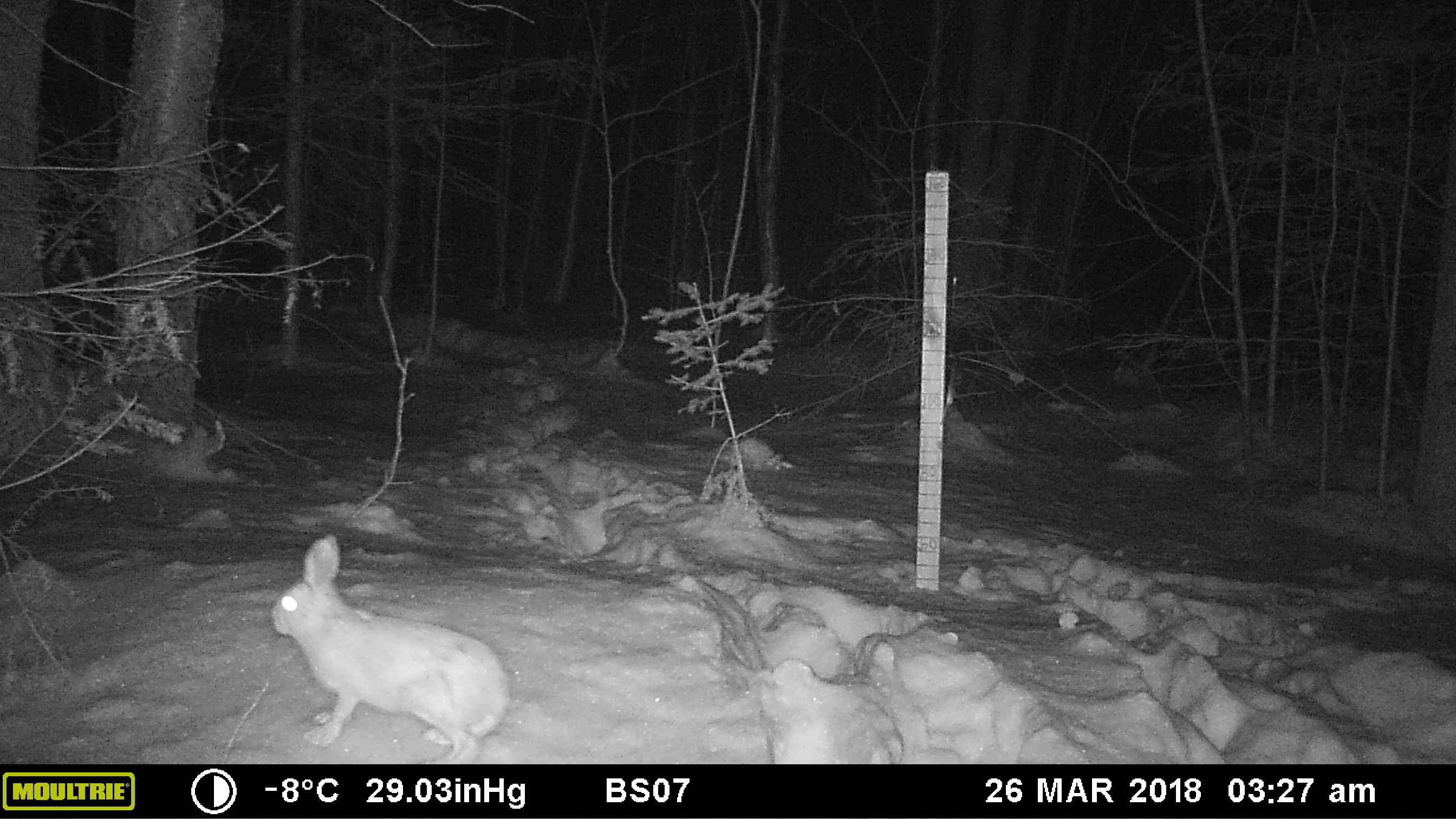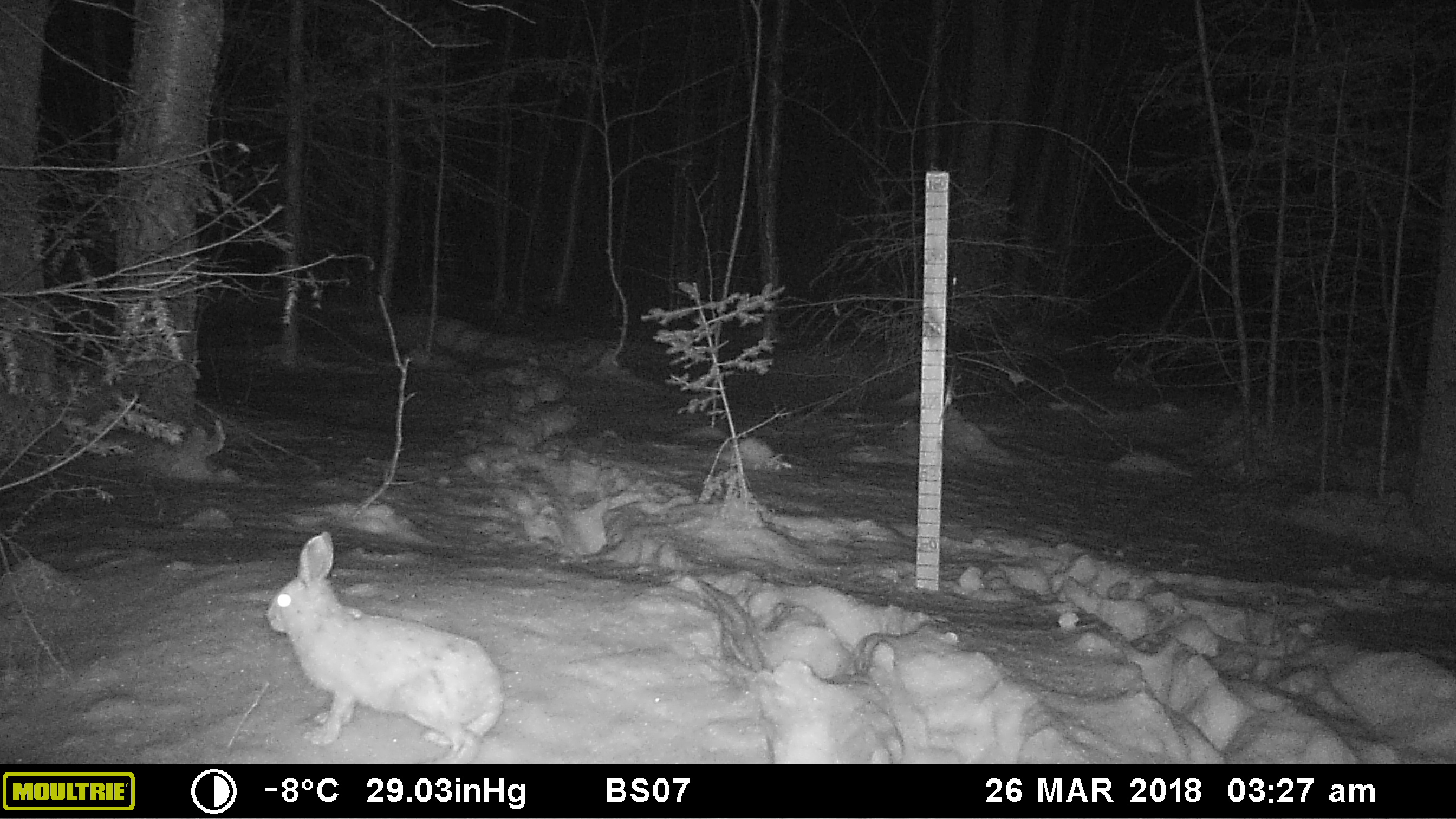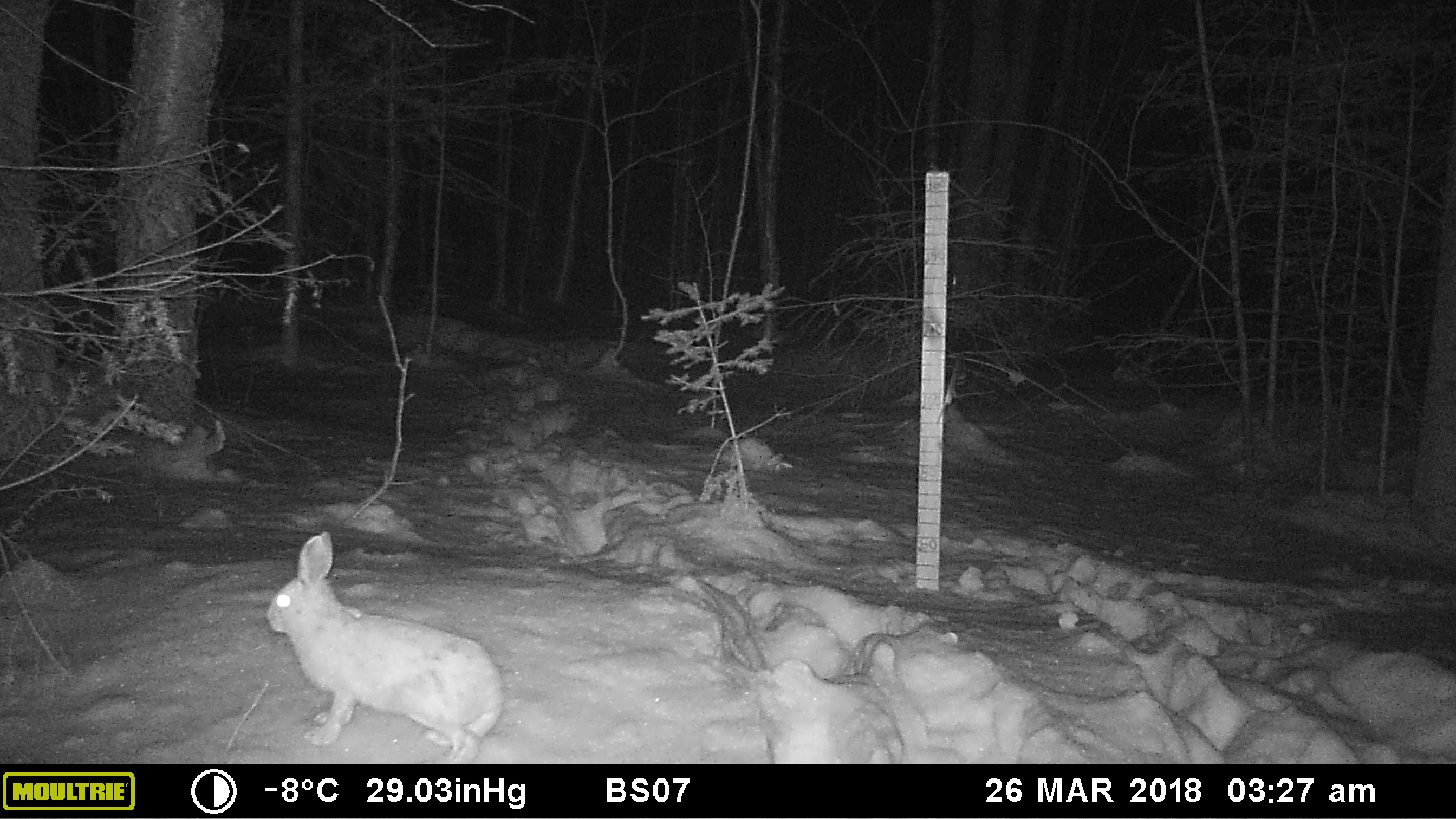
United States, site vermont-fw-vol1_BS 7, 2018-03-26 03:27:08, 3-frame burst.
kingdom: Animalia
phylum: Chordata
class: Mammalia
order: Lagomorpha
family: Leporidae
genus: Lepus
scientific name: Lepus americanus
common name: snowshoe hare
Snowshoe hare (Lepus americanus).